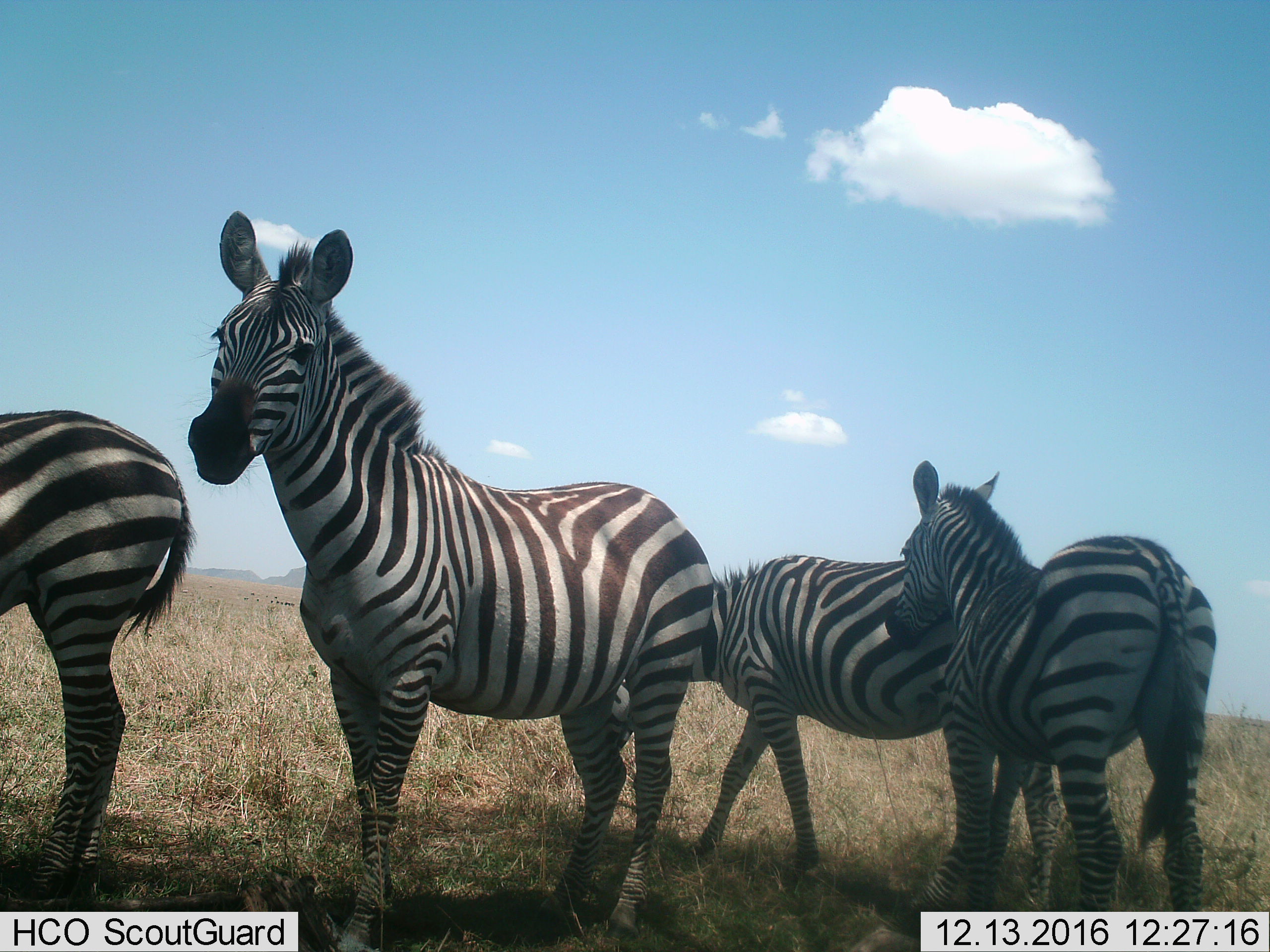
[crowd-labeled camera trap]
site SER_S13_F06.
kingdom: Animalia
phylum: Chordata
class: Mammalia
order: Perissodactyla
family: Equidae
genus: Equus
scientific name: Equus quagga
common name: plains zebra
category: zebraplains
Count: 4.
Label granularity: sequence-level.